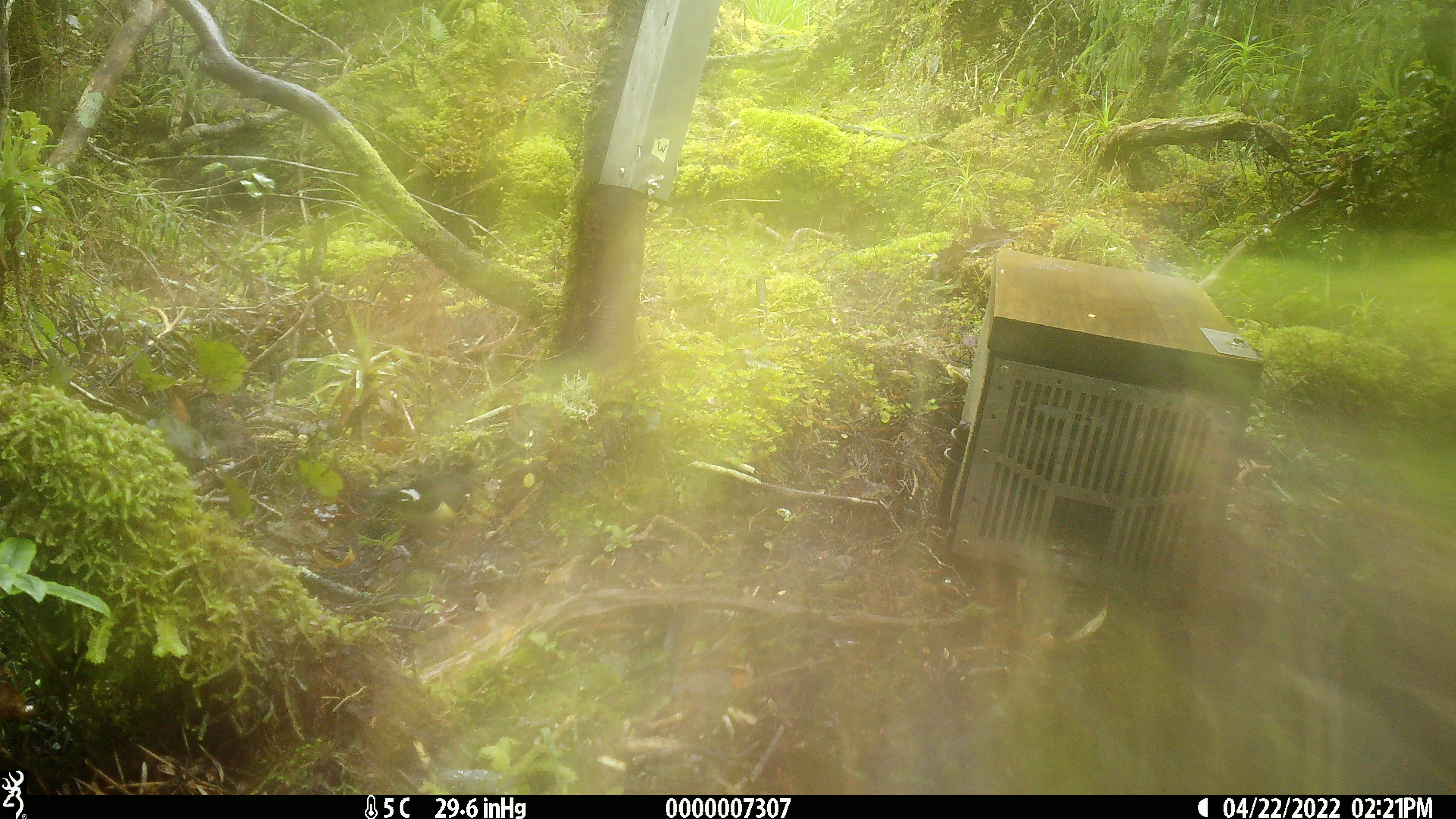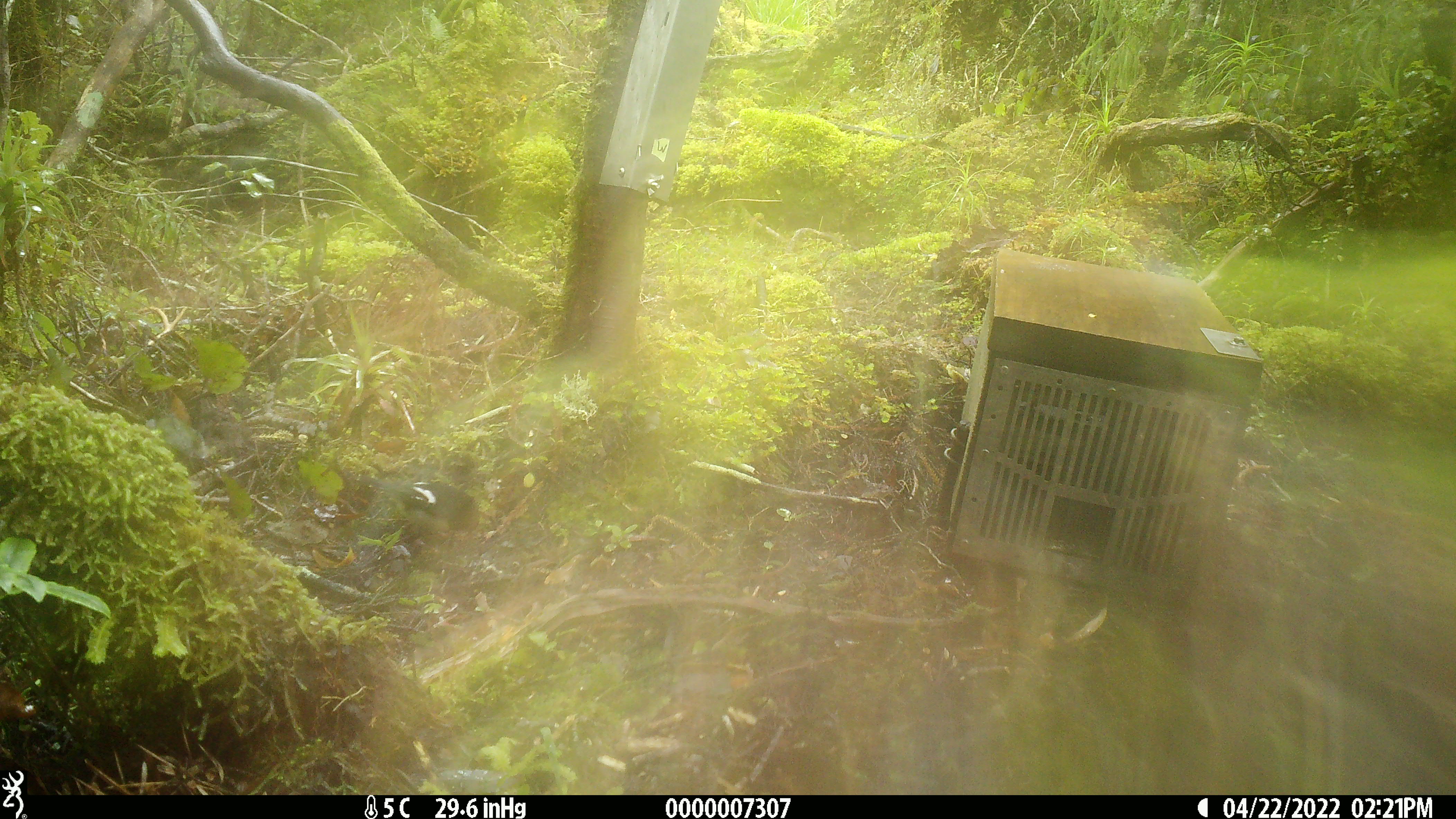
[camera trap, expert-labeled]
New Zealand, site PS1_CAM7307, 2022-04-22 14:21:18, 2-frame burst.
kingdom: Animalia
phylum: Chordata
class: Aves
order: Passeriformes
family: Petroicidae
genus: Petroica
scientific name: Petroica macrocephala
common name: tomtit